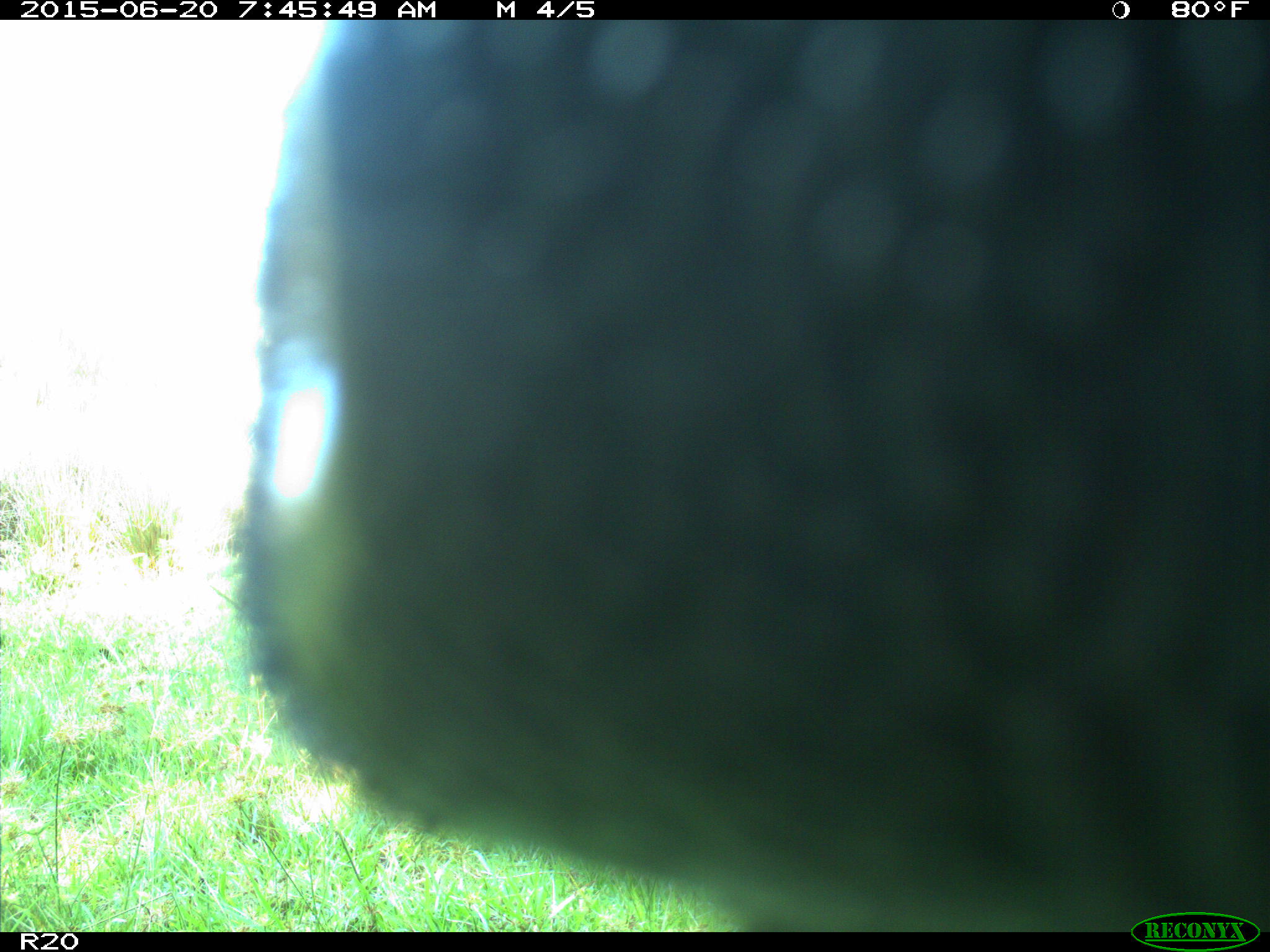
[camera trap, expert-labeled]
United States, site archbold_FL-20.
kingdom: Animalia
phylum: Chordata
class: Mammalia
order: Artiodactyla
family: Bovidae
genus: Bos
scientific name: Bos taurus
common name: domestic cow